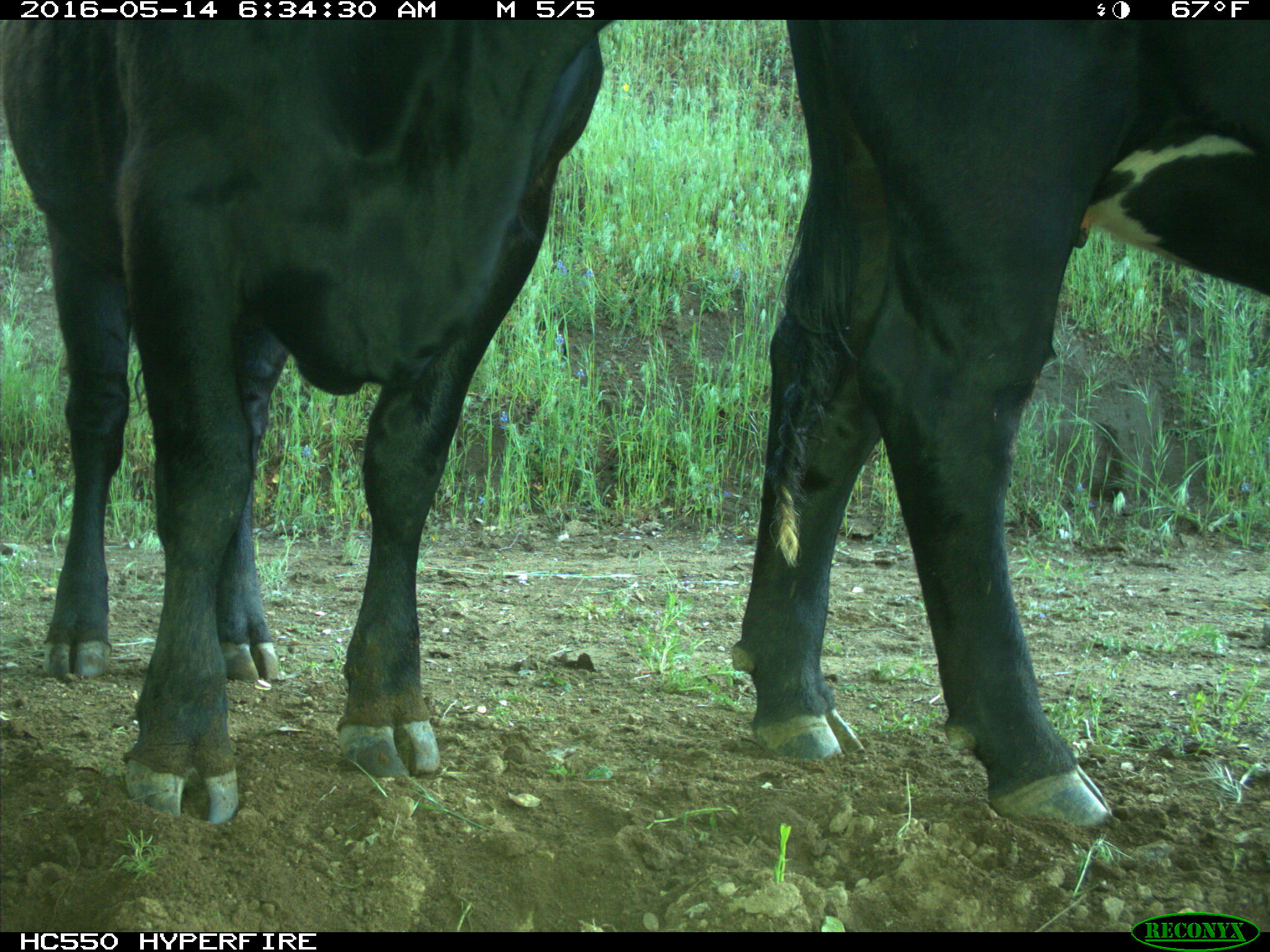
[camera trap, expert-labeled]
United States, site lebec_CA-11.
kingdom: Animalia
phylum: Chordata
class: Mammalia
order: Artiodactyla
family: Bovidae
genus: Bos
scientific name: Bos taurus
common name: domestic cow